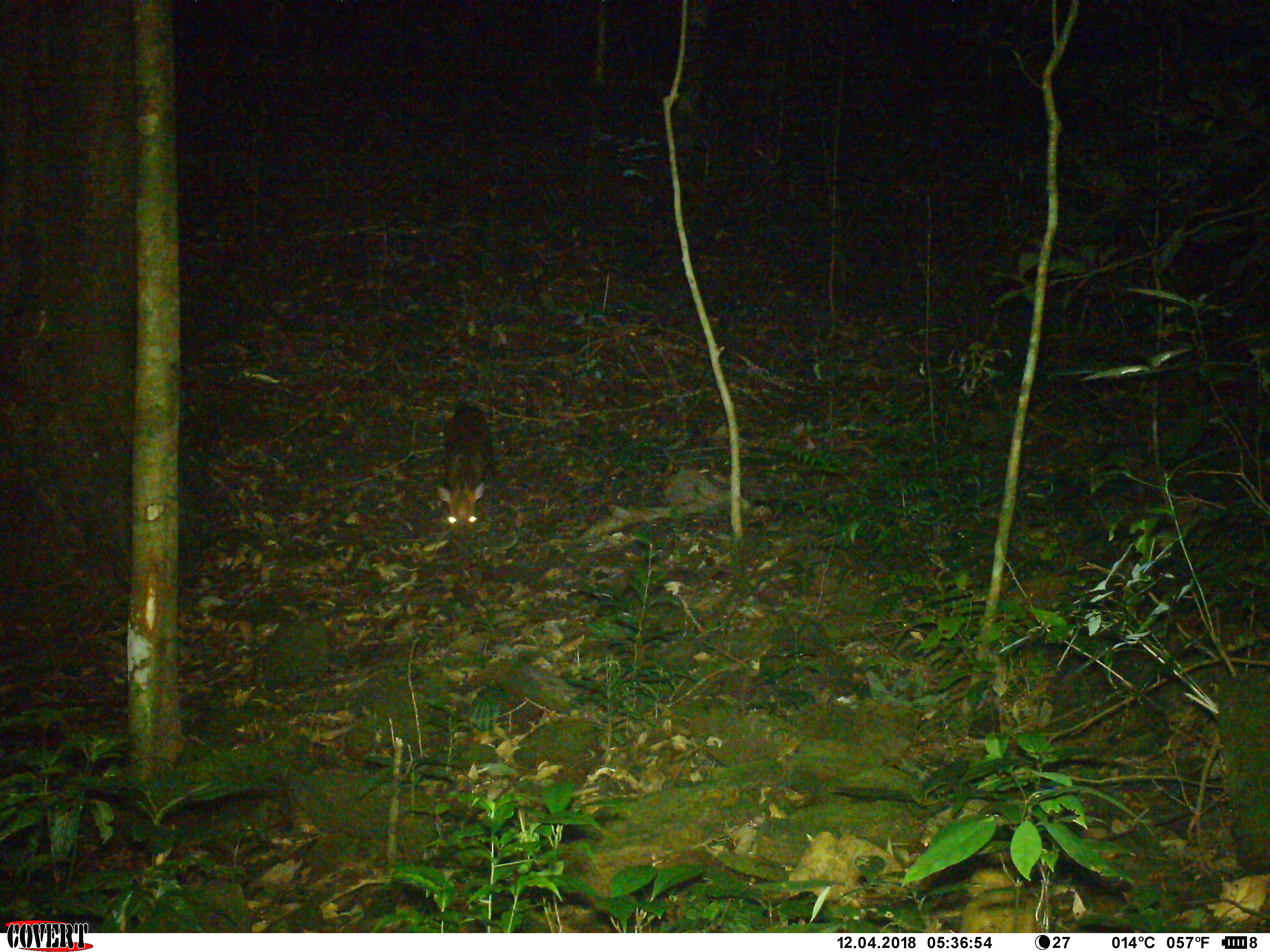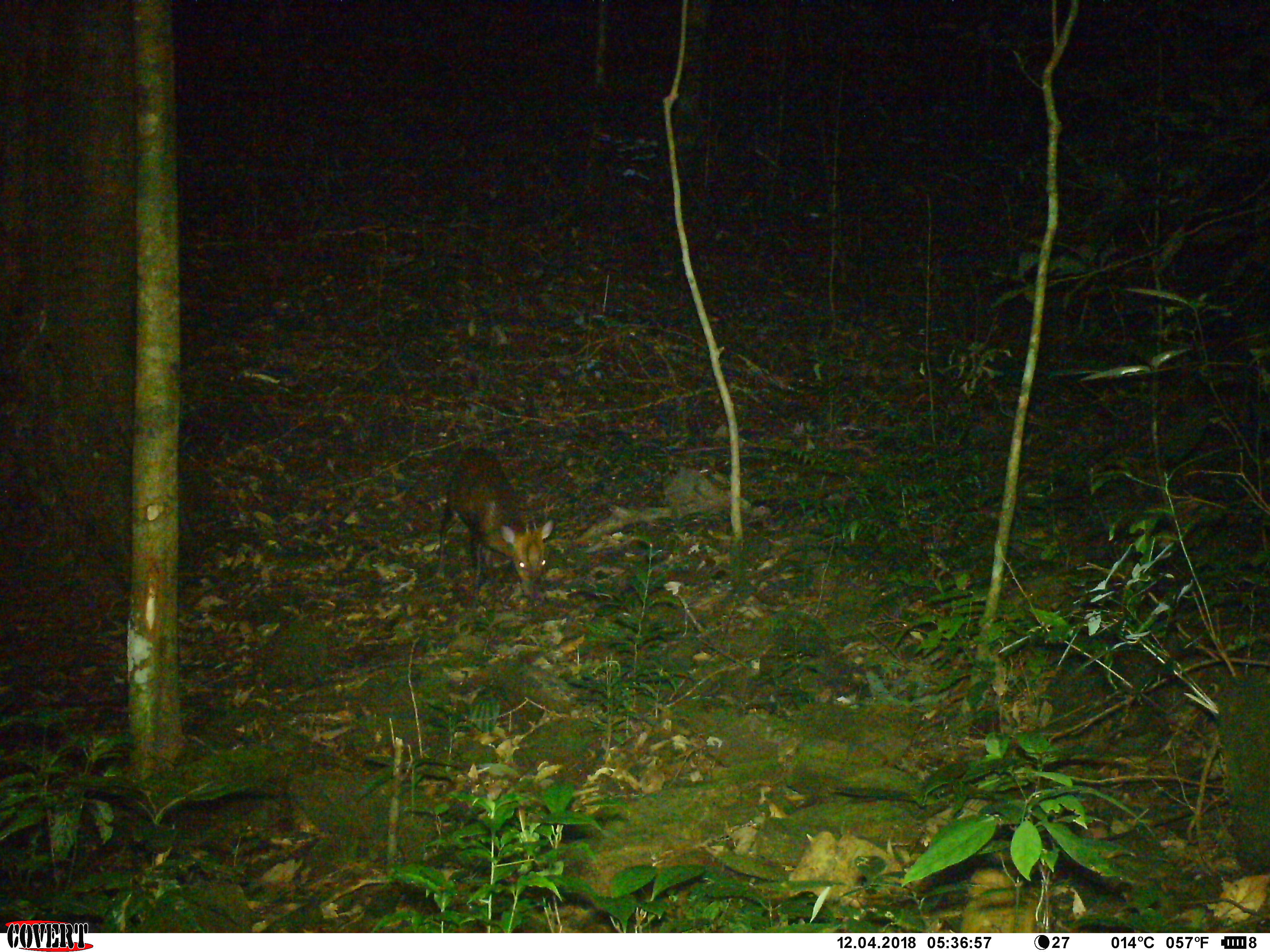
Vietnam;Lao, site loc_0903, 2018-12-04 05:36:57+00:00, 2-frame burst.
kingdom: Animalia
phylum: Chordata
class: Mammalia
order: Artiodactyla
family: Cervidae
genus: Muntiacus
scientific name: Muntiacus rooseveltorum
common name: roosevelt's muntjac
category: roosevelts muntjac group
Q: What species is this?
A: Roosevelts muntjac group (roosevelt's muntjac) (Muntiacus rooseveltorum).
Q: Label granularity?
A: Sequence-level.